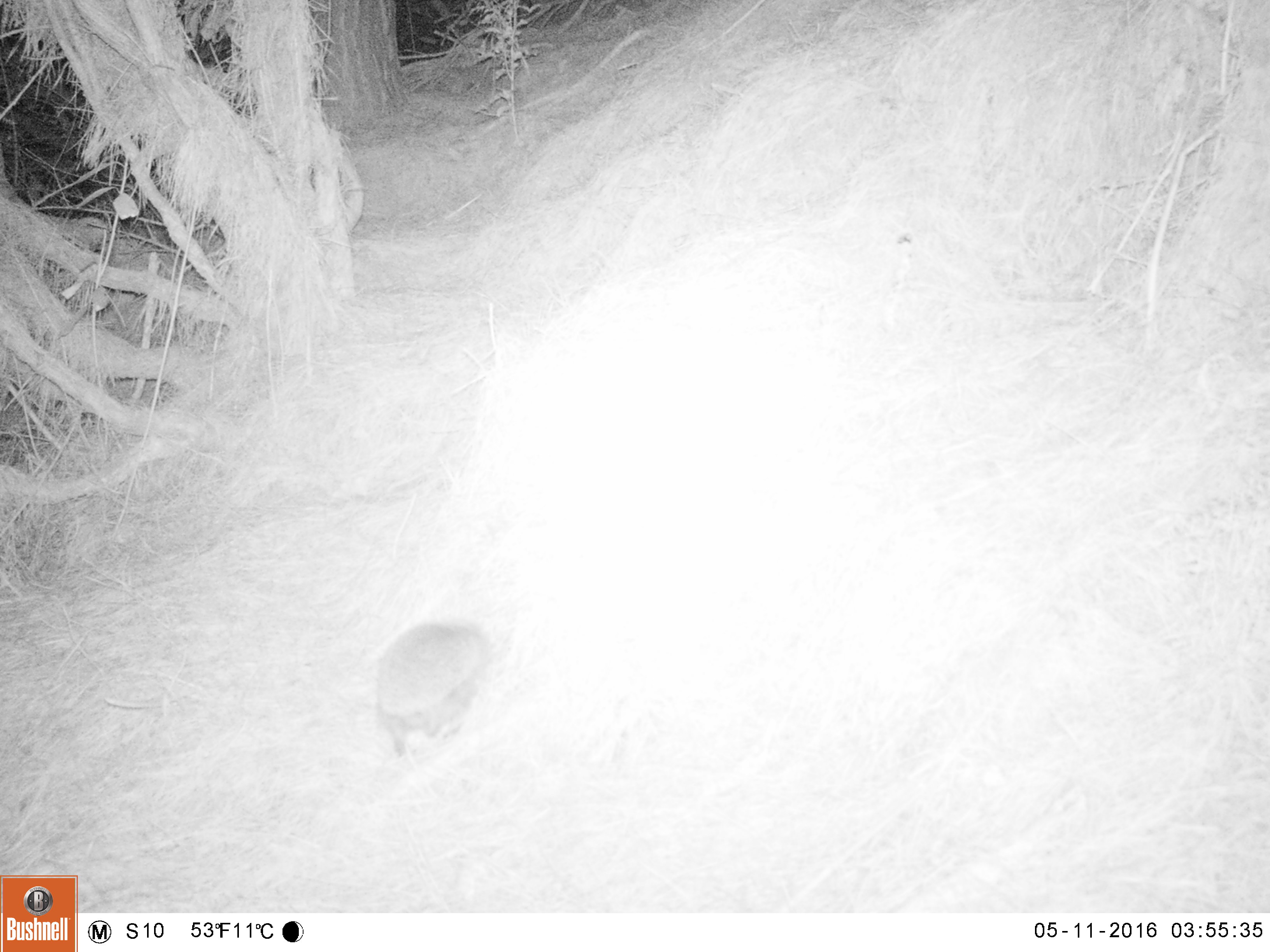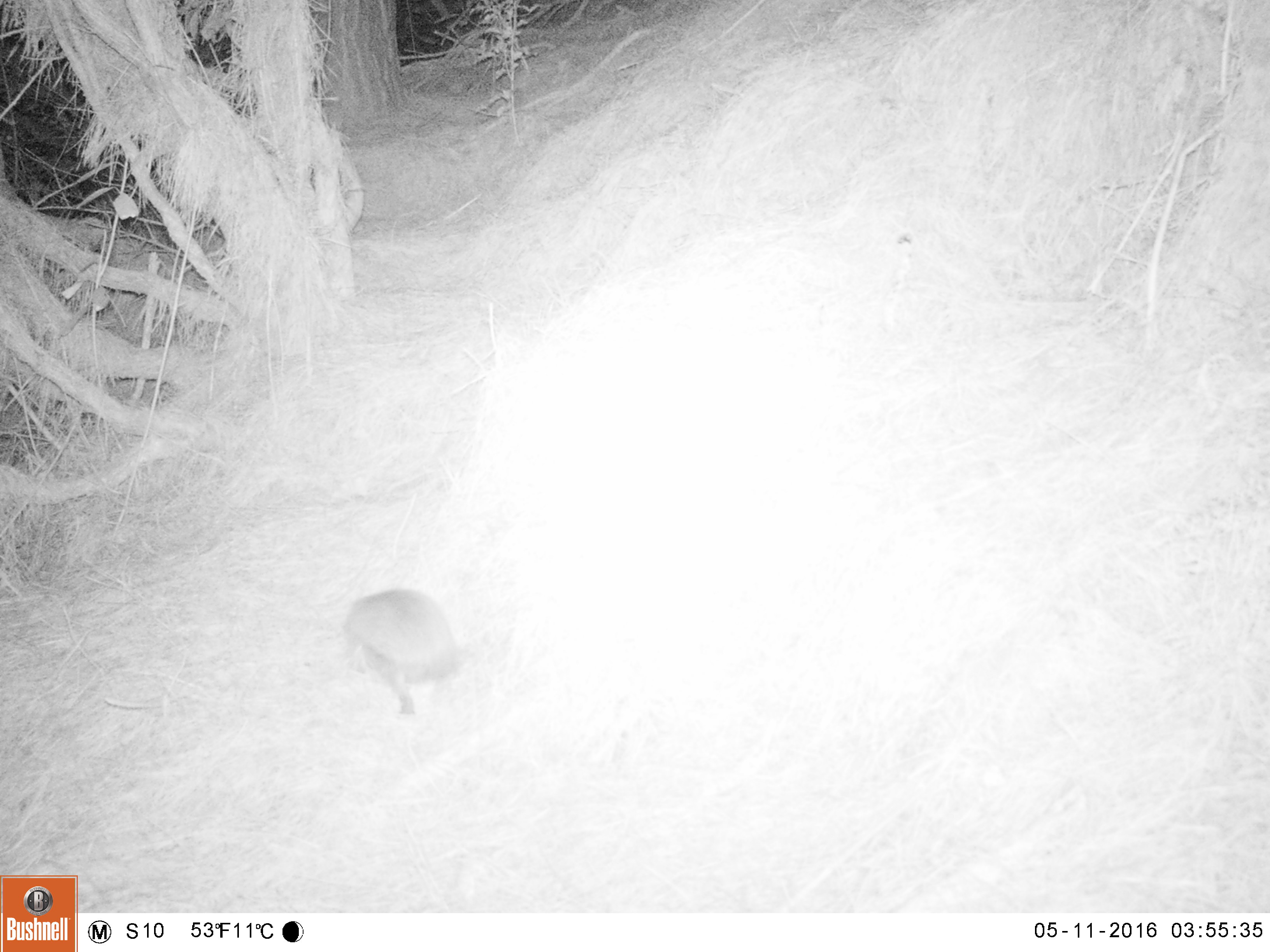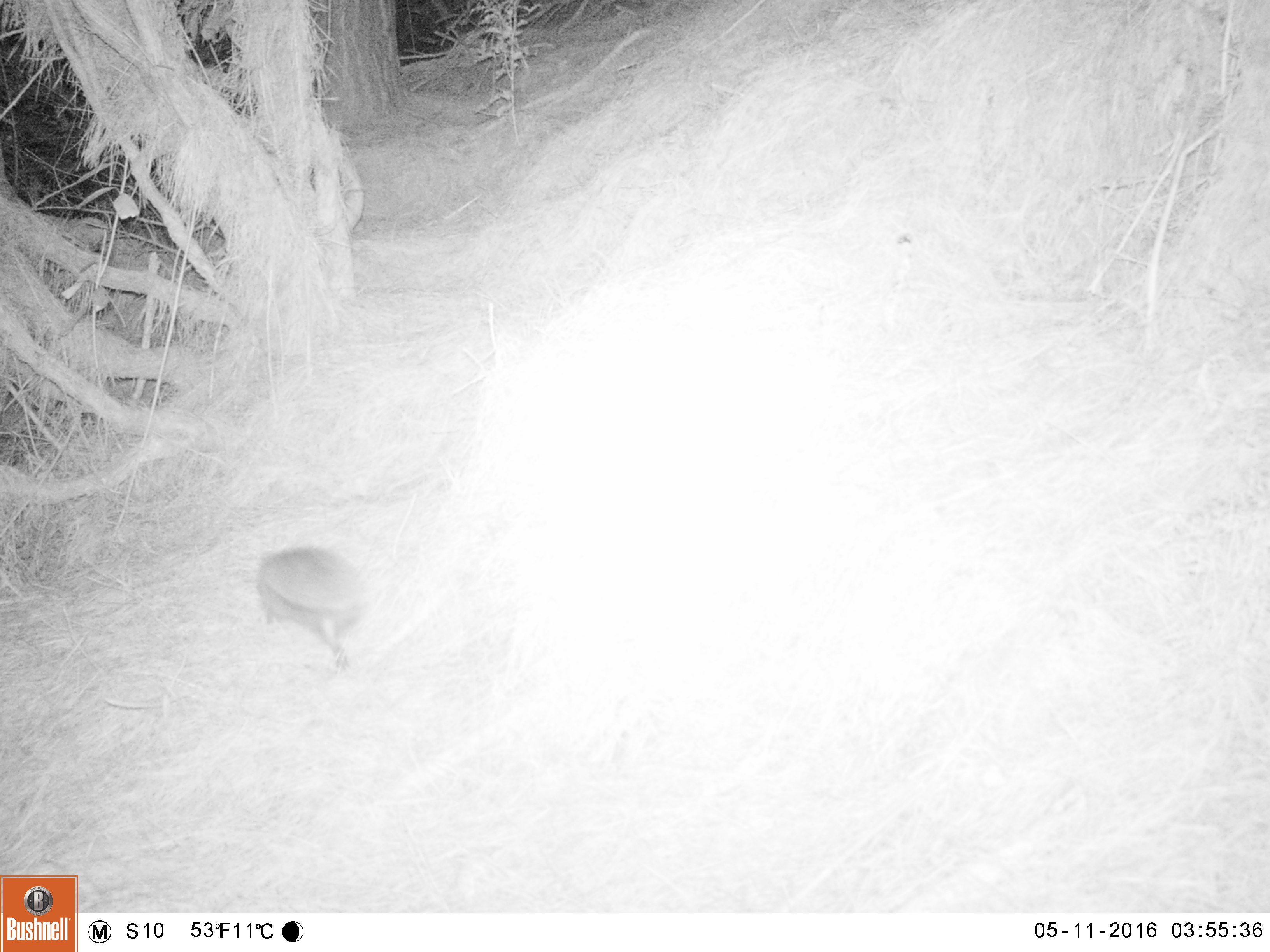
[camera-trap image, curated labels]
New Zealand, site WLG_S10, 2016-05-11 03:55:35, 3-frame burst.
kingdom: Animalia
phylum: Chordata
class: Mammalia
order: Eulipotyphla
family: Erinaceidae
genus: Erinaceus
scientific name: Erinaceus europaeus europaeus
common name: european hedgehog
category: hedgehog